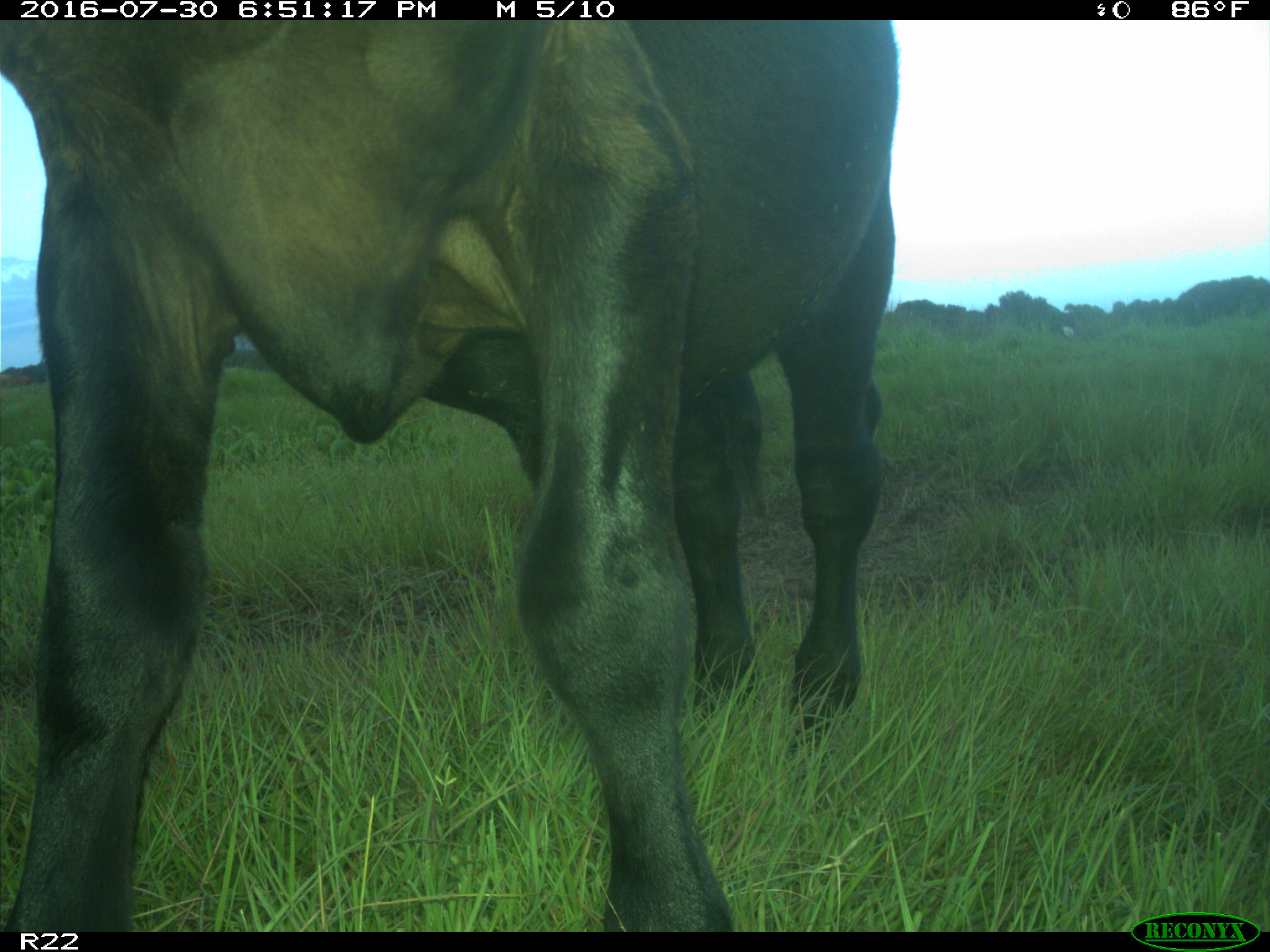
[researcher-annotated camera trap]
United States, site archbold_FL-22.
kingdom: Animalia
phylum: Chordata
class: Mammalia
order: Artiodactyla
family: Bovidae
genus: Bos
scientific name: Bos taurus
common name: domestic cow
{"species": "Bos taurus (domestic cow)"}